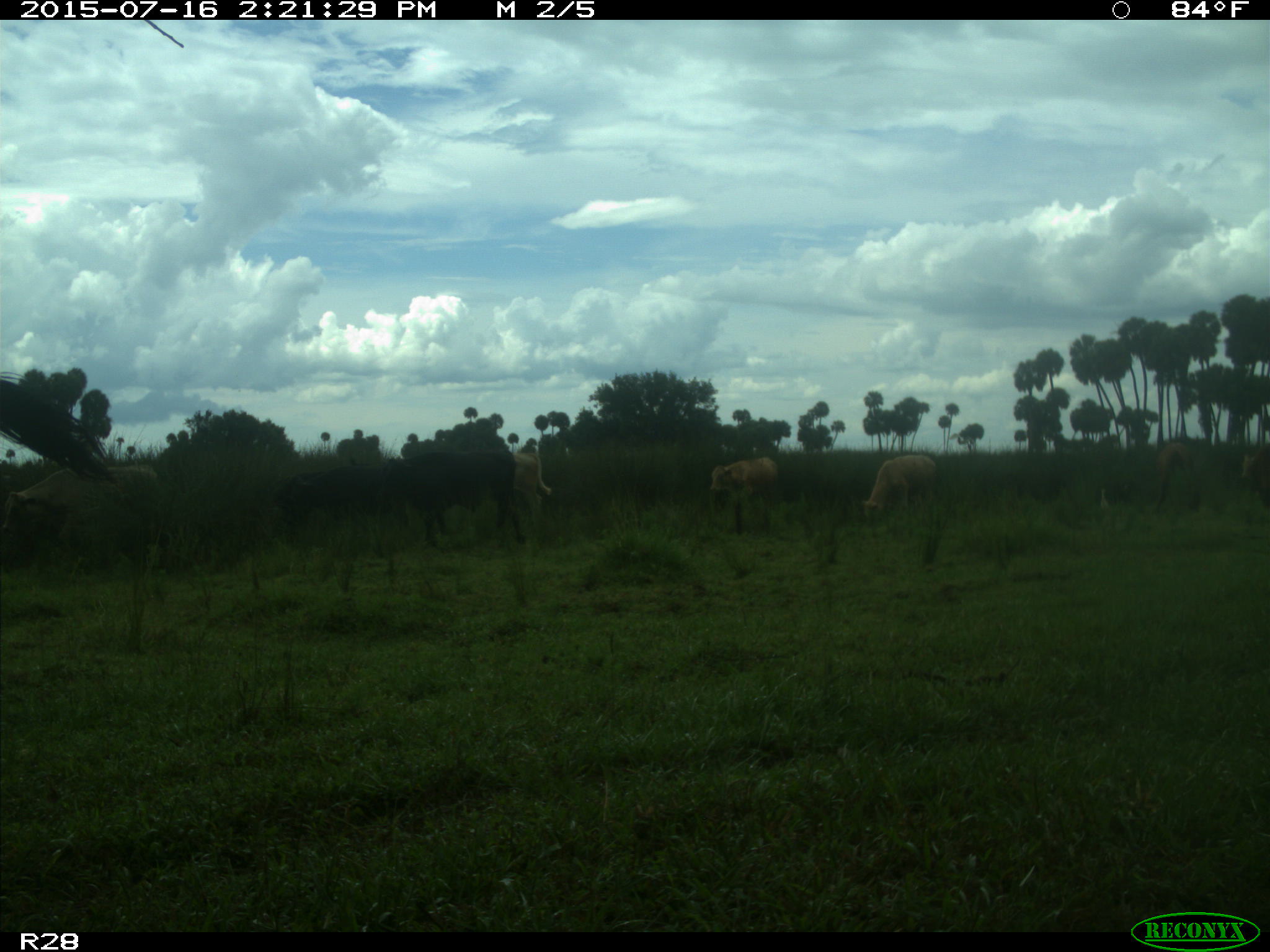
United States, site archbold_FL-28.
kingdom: Animalia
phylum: Chordata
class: Mammalia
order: Artiodactyla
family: Bovidae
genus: Bos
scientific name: Bos taurus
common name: domestic cow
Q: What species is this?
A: Bos taurus (domestic cow).